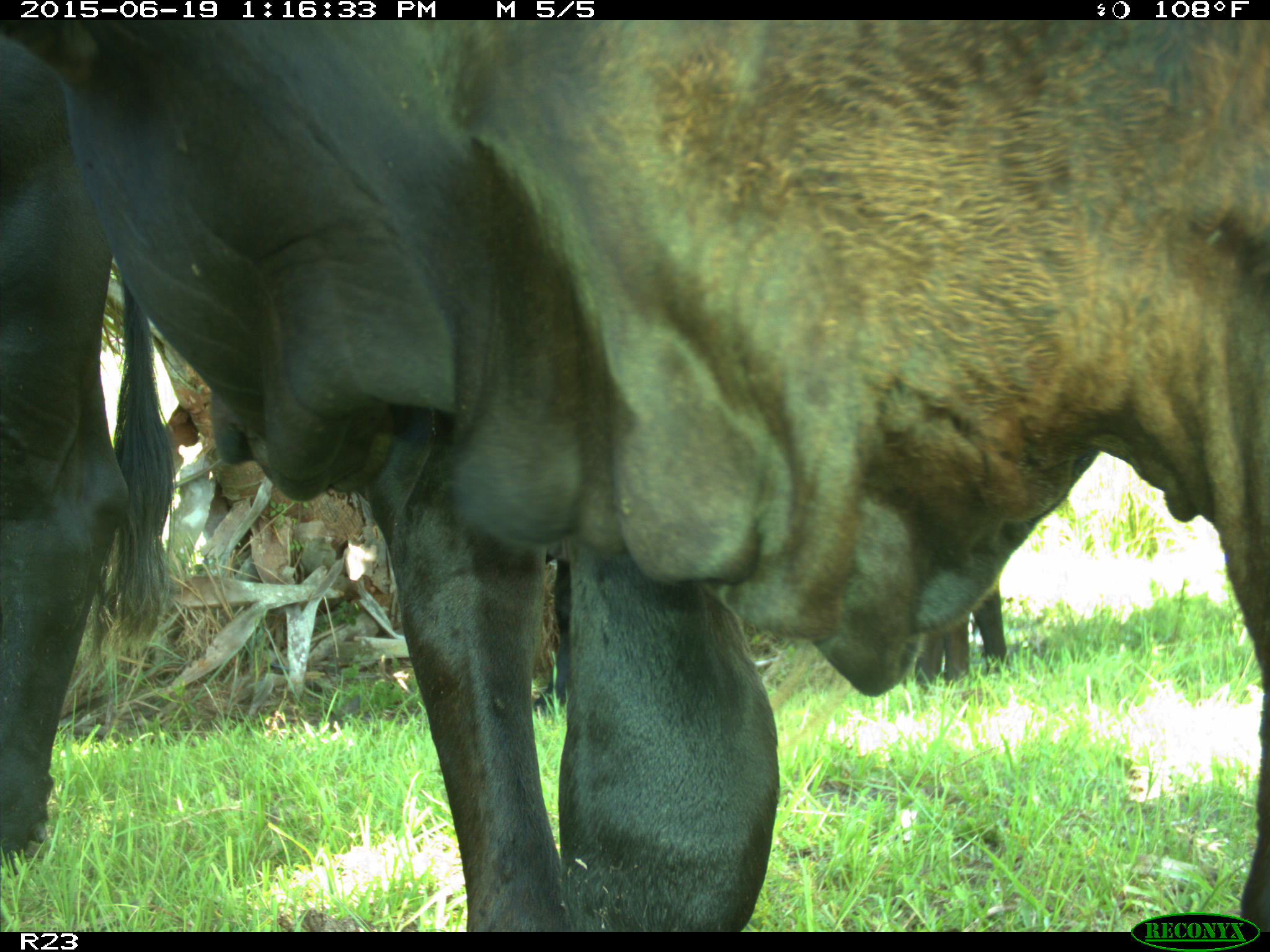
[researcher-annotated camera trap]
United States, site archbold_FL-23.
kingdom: Animalia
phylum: Chordata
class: Mammalia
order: Artiodactyla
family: Suidae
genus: Sus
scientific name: Sus scrofa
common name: wild boar